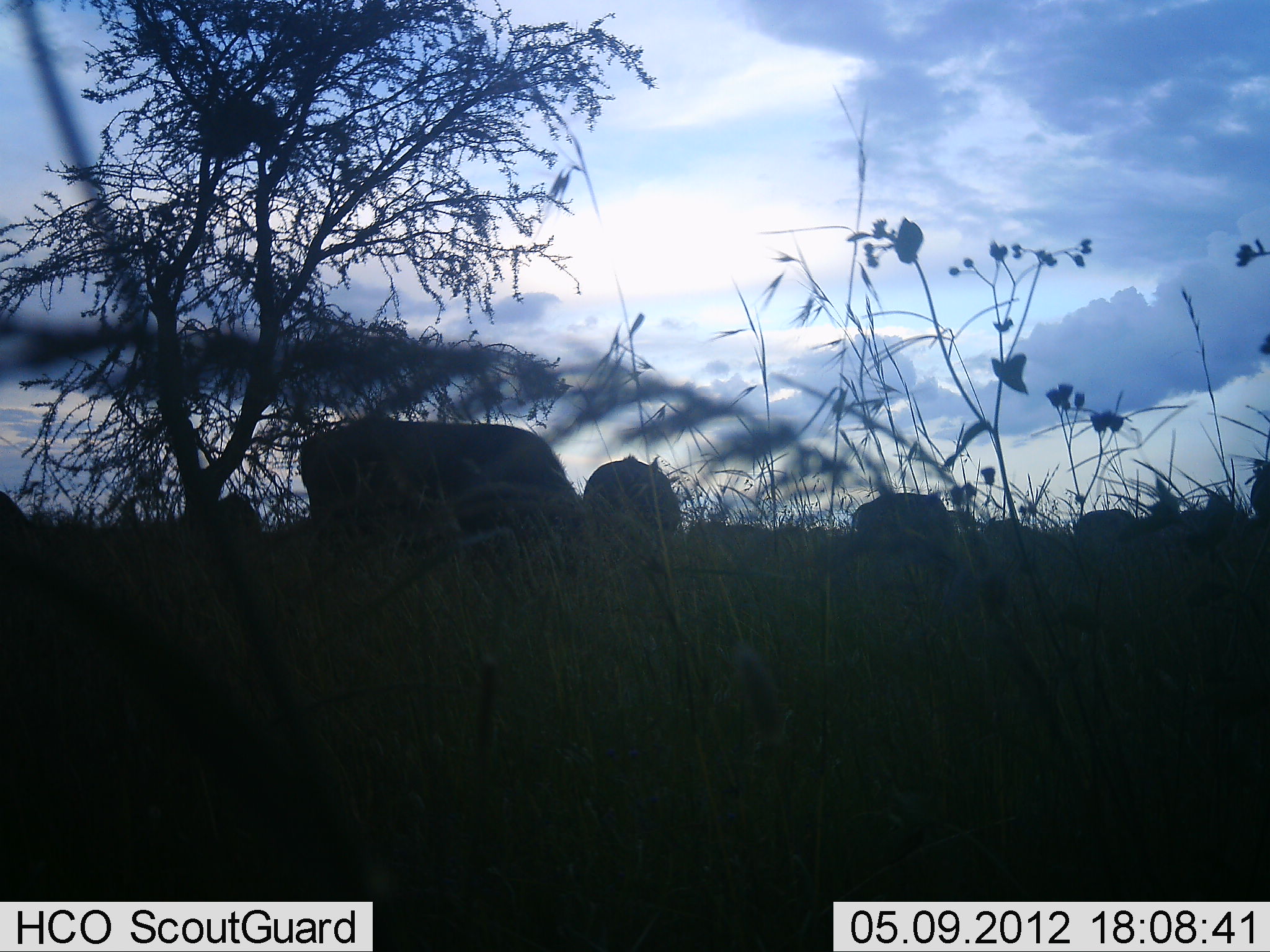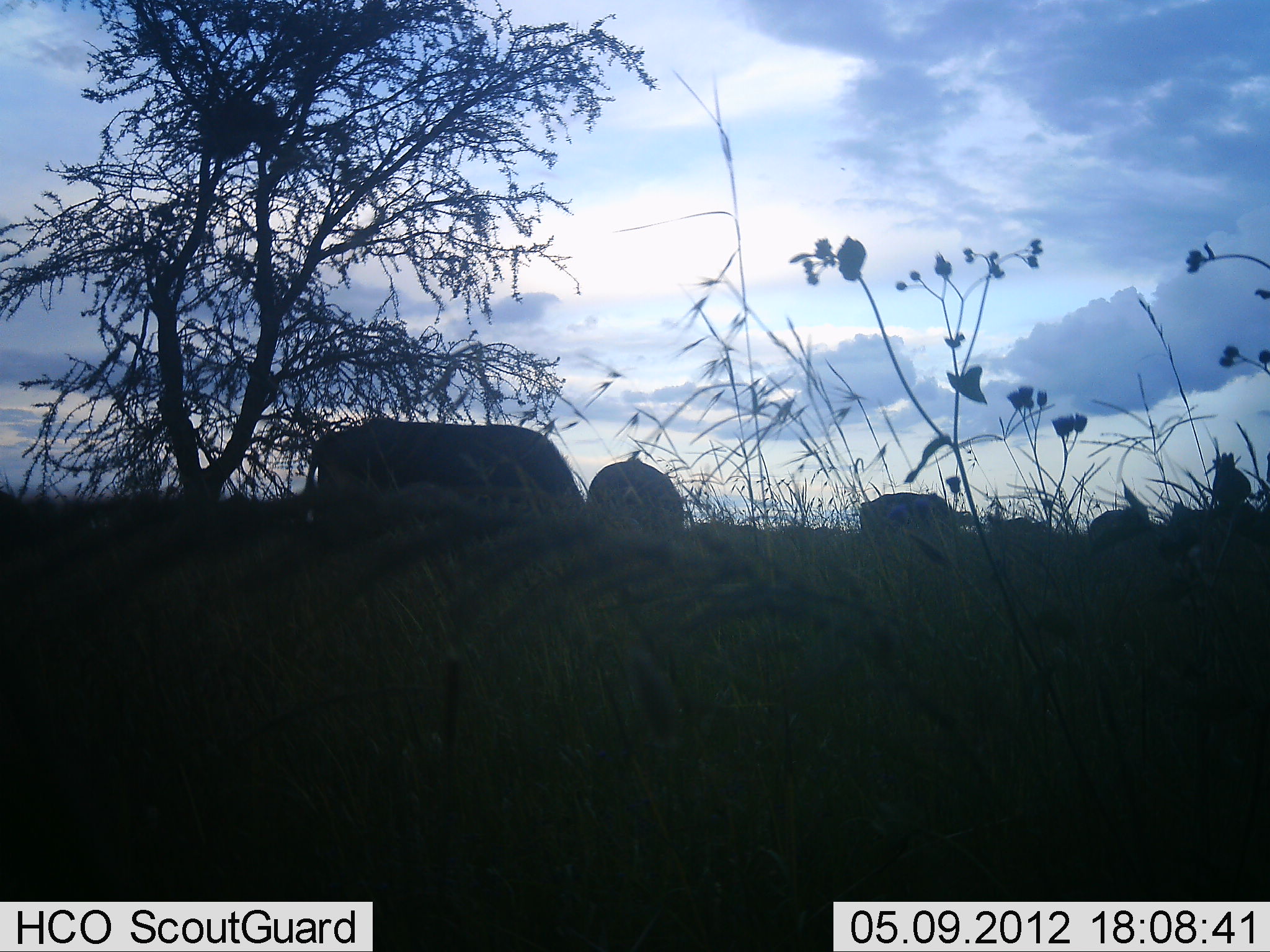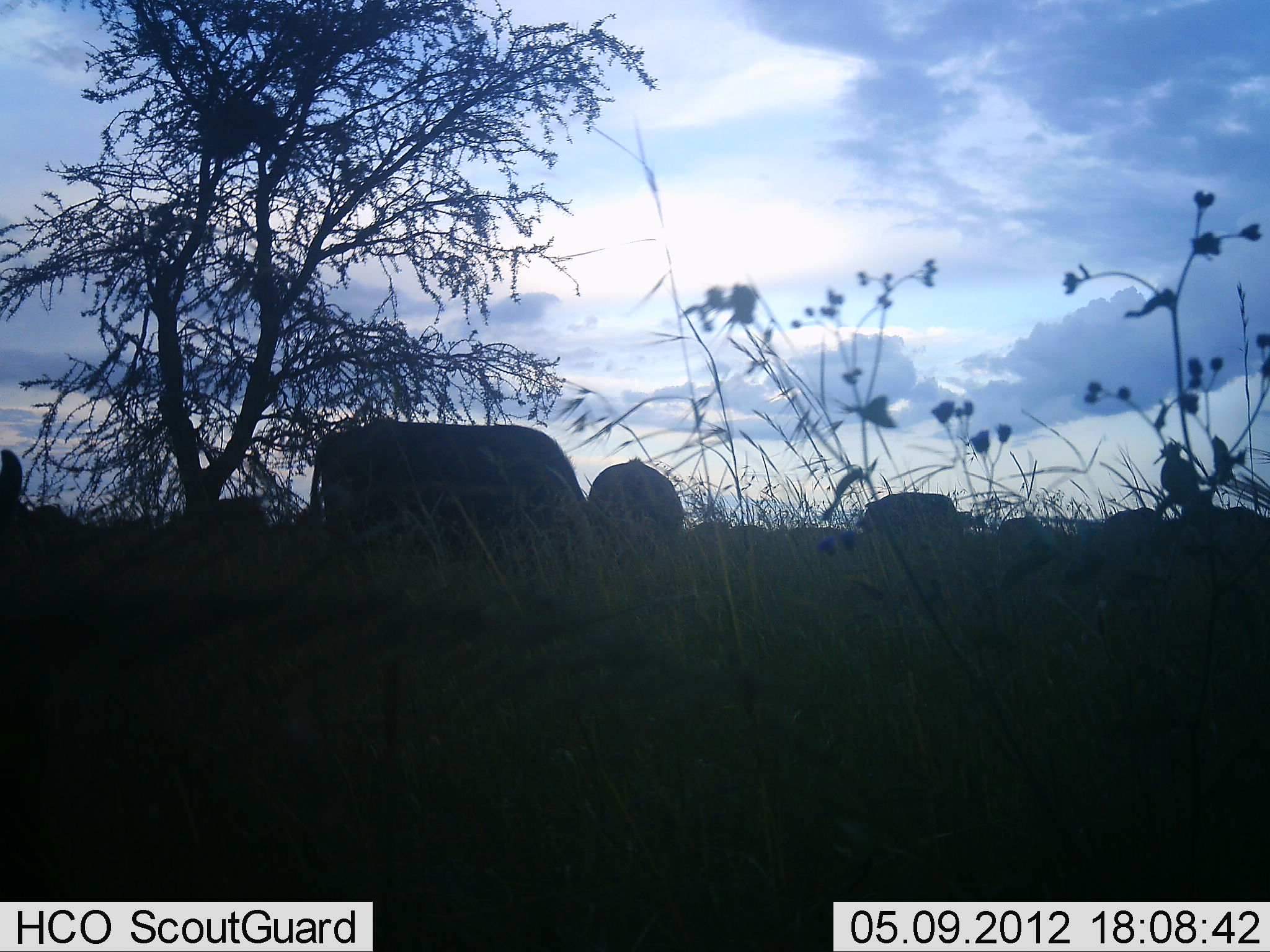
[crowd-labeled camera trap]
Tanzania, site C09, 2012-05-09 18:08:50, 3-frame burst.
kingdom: Animalia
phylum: Chordata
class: Mammalia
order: Artiodactyla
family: Bovidae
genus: Syncerus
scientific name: Syncerus caffer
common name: cape buffalo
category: buffalo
Buffalo (cape buffalo) (Syncerus caffer), count 5. Behavior (volunteer vote fractions): standing 42%, resting 0%, moving 21%, interacting 0%. Young present (vote fraction): 5%. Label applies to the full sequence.